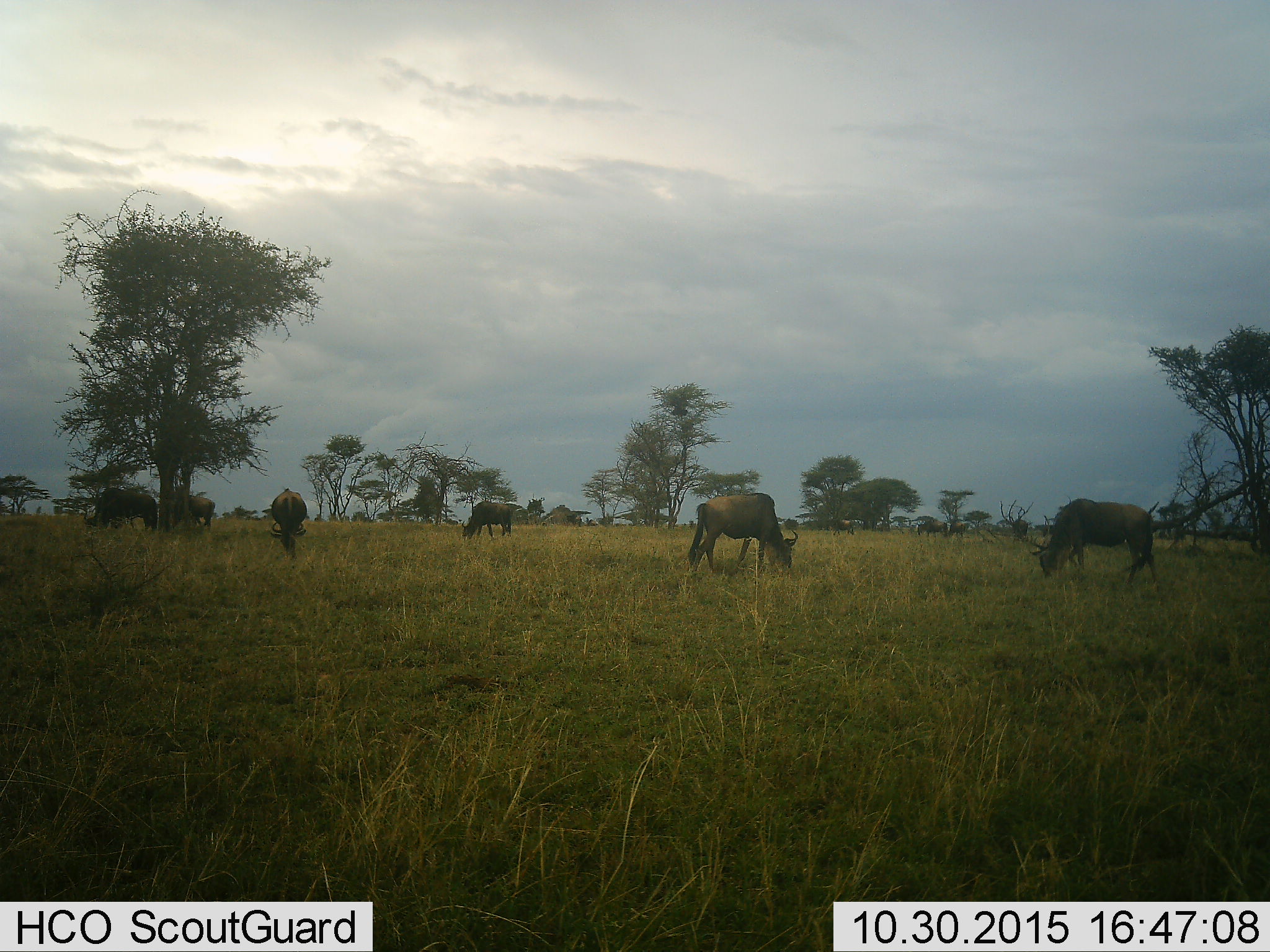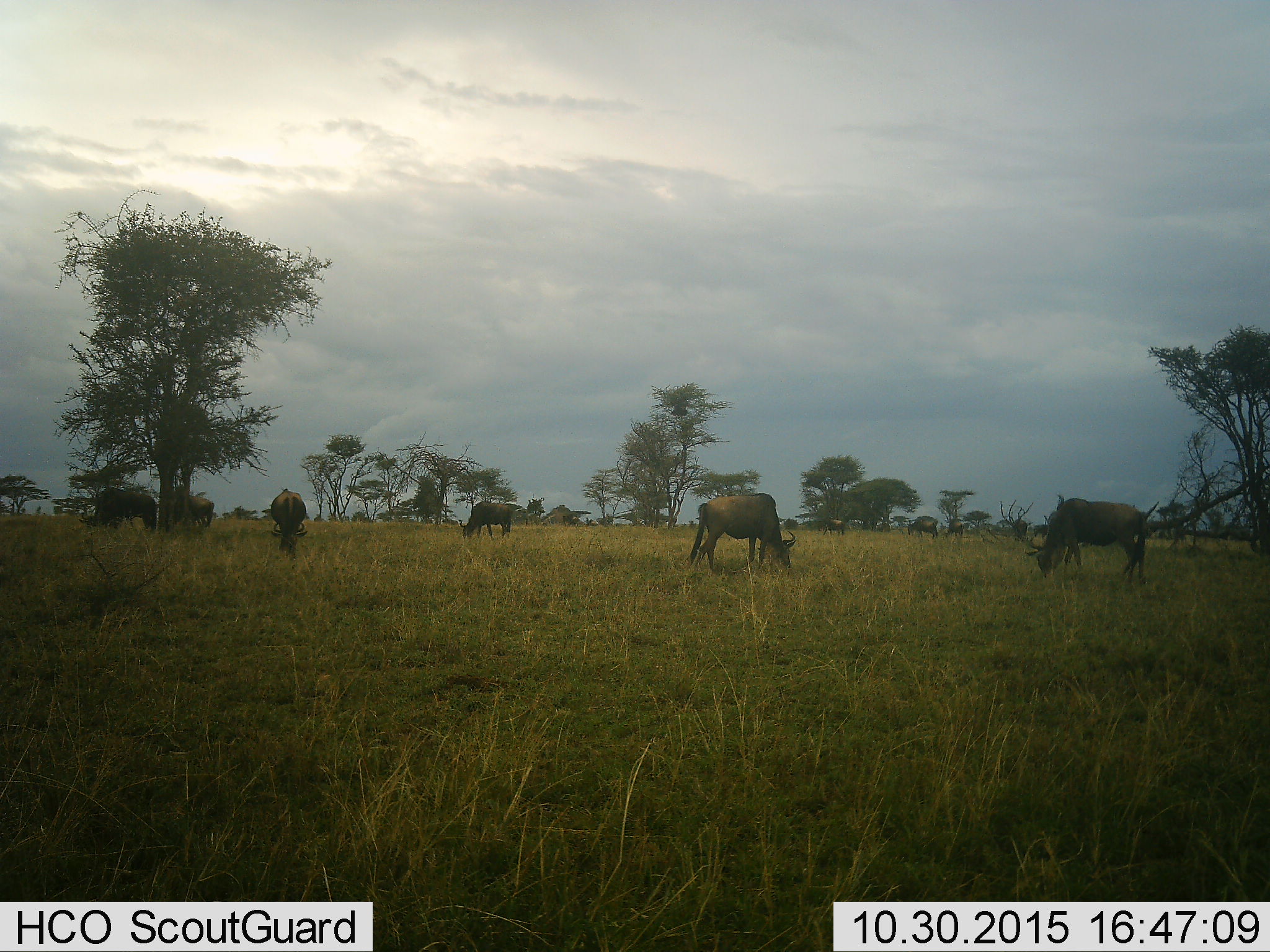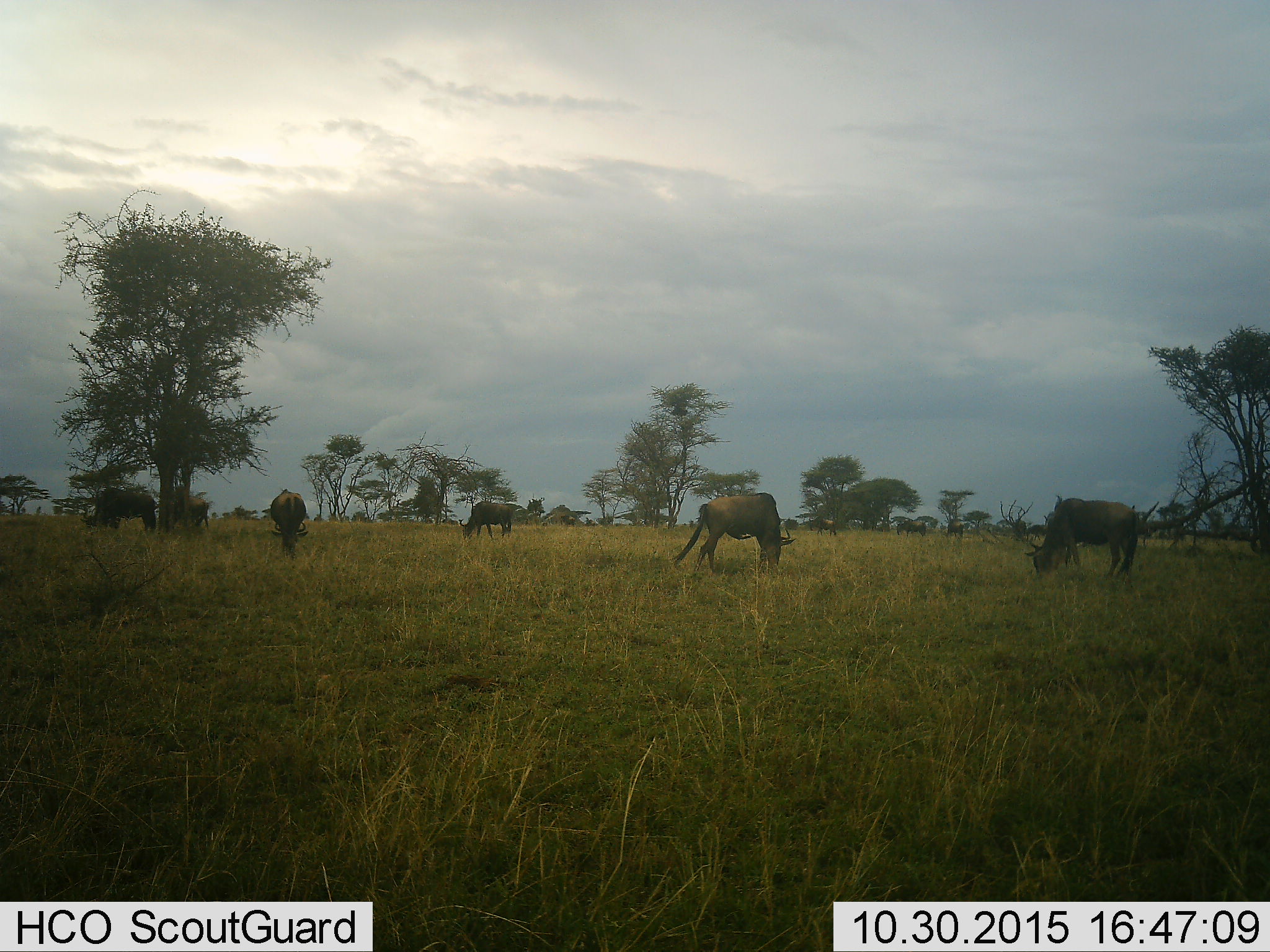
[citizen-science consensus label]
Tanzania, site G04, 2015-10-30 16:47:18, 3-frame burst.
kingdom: Animalia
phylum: Chordata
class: Mammalia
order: Artiodactyla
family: Bovidae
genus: Connochaetes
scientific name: Connochaetes taurinus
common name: blue wildebeest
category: wildebeest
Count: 11-50.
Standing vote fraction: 28%.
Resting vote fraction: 11%.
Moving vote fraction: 50%.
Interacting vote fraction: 0%.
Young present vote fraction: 0%.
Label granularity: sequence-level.